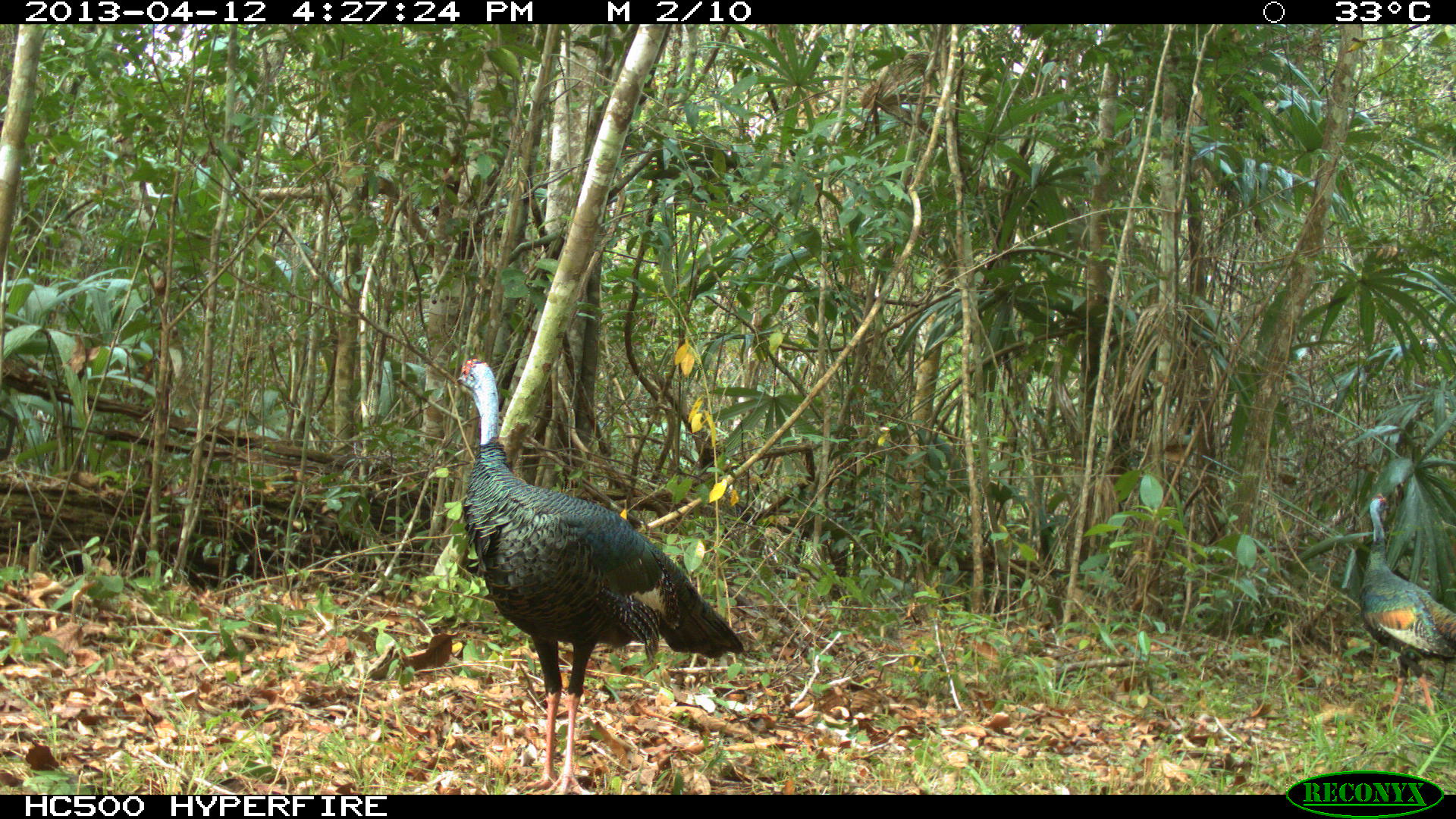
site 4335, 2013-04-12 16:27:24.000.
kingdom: Animalia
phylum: Chordata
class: Aves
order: Galliformes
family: Phasianidae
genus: Meleagris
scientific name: Meleagris ocellata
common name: ocellated turkey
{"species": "Meleagris ocellata (ocellated turkey)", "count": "2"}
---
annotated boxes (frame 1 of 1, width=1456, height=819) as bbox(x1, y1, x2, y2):
meleagris ocellata: bbox(453, 355, 750, 794); bbox(1357, 492, 1456, 722)